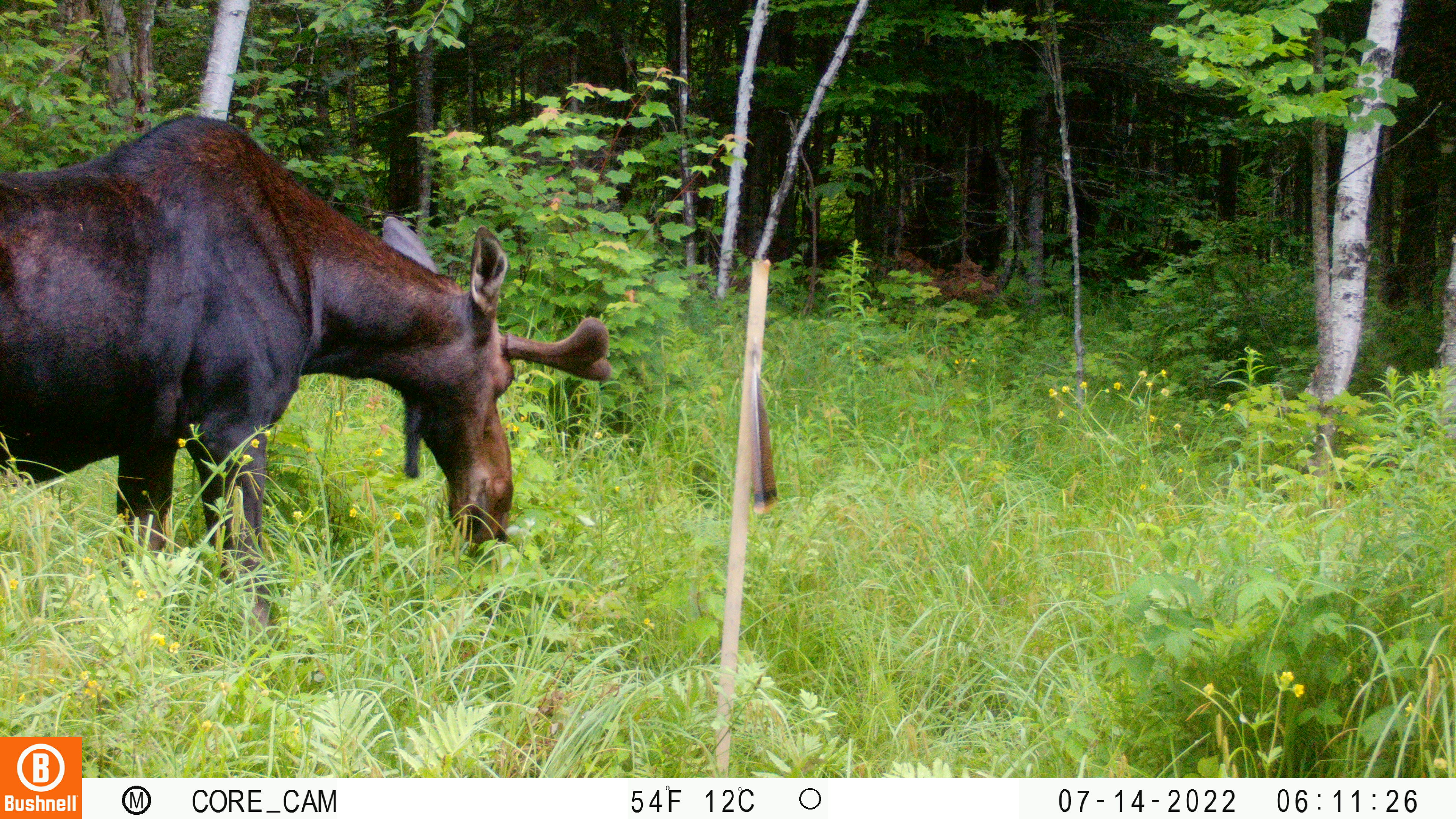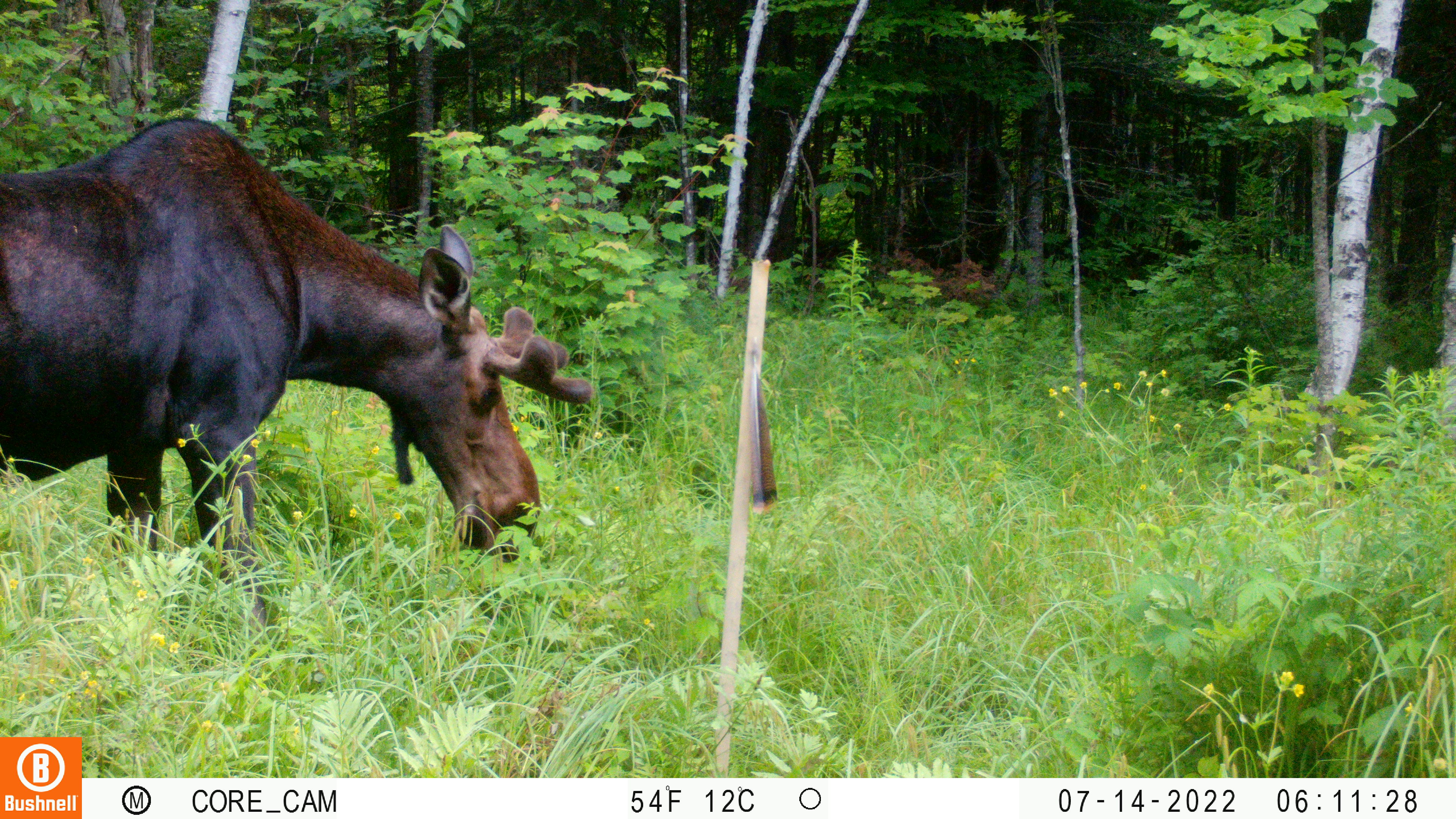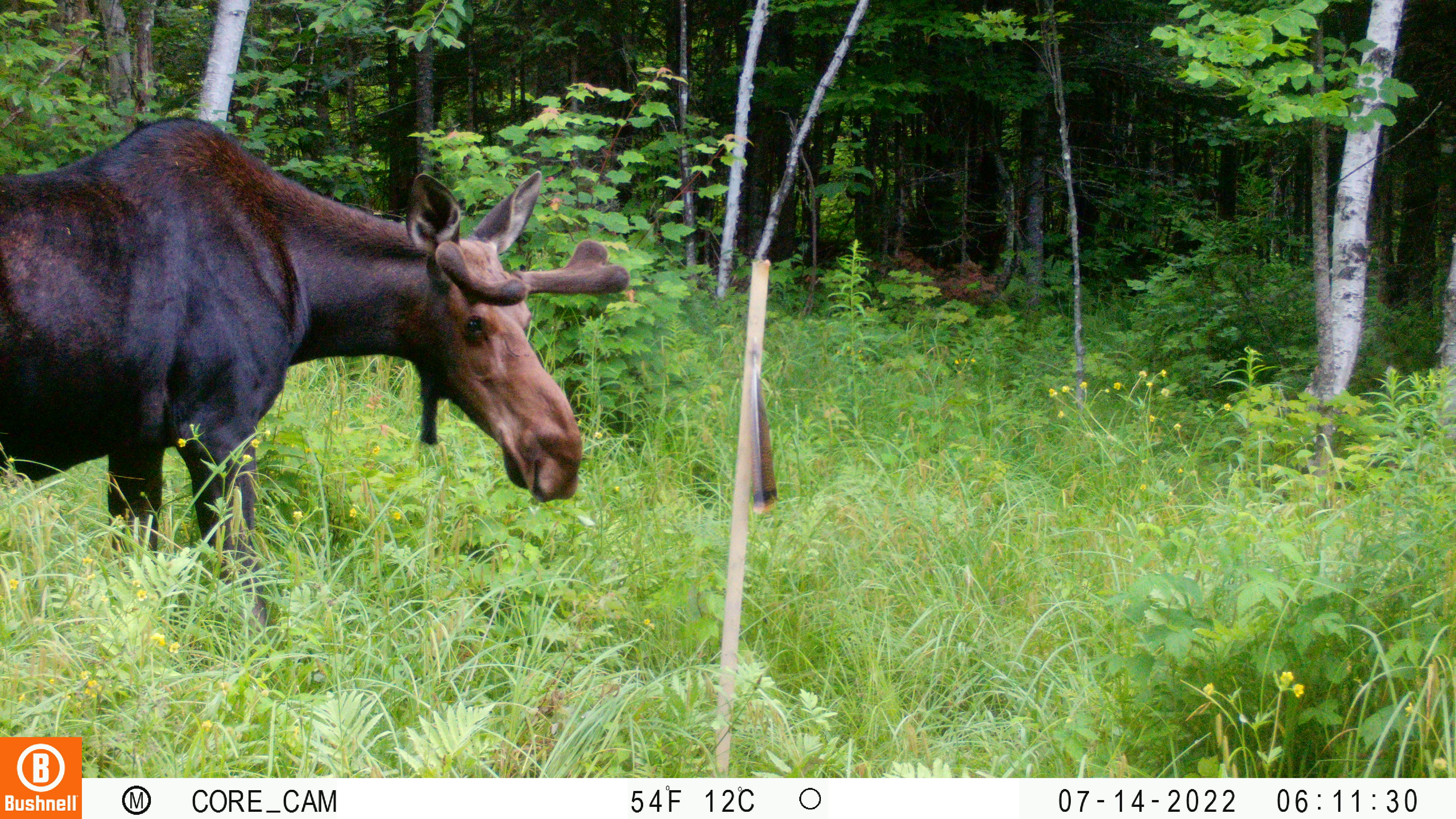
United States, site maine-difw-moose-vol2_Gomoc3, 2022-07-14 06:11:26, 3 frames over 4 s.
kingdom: Animalia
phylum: Chordata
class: Mammalia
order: Artiodactyla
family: Cervidae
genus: Alces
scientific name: Alces alces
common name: moose